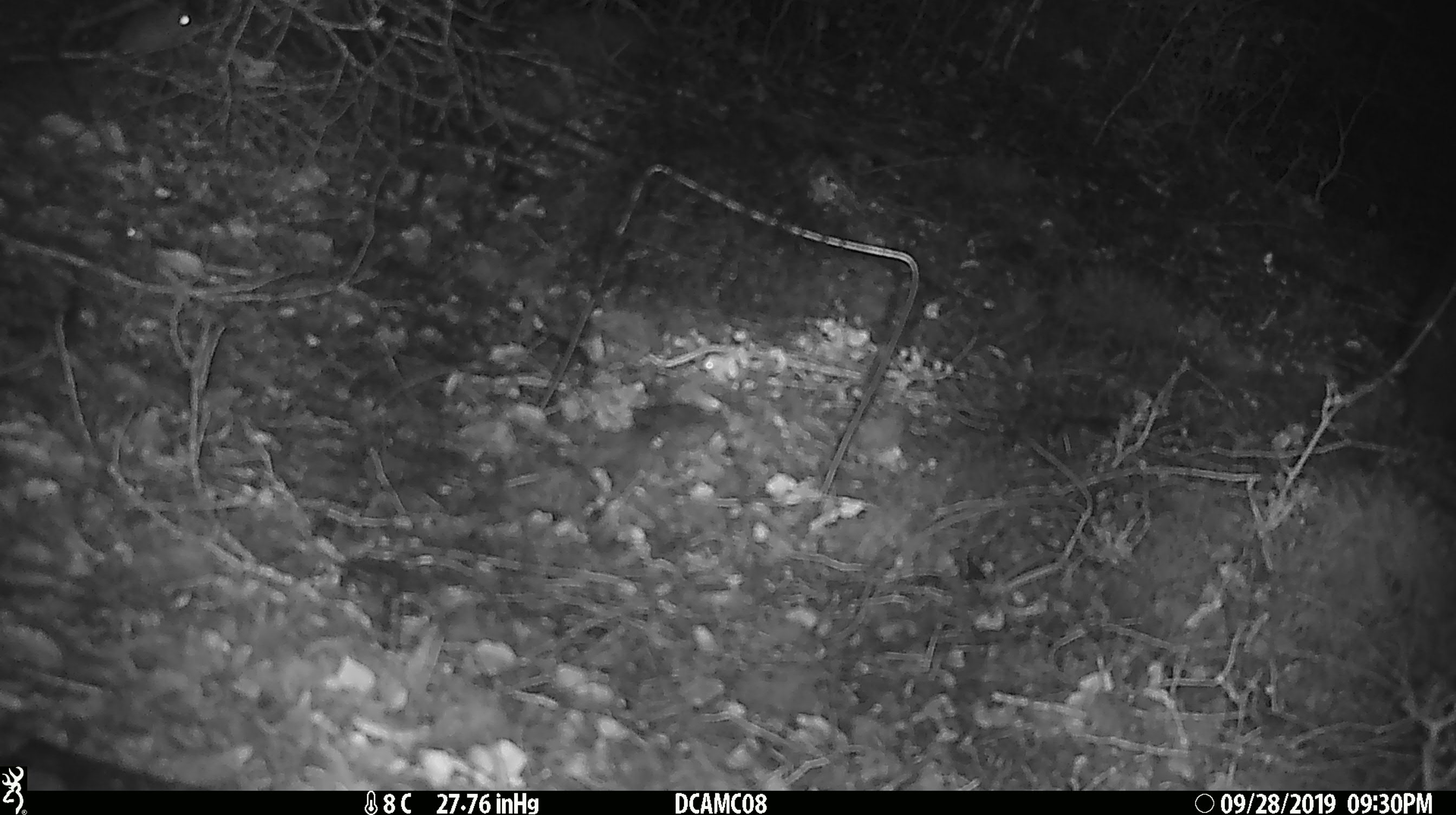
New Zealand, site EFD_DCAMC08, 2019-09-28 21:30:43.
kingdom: Animalia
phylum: Chordata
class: Mammalia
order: Rodentia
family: Muridae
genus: Mus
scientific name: Mus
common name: mouse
Mouse (Mus).